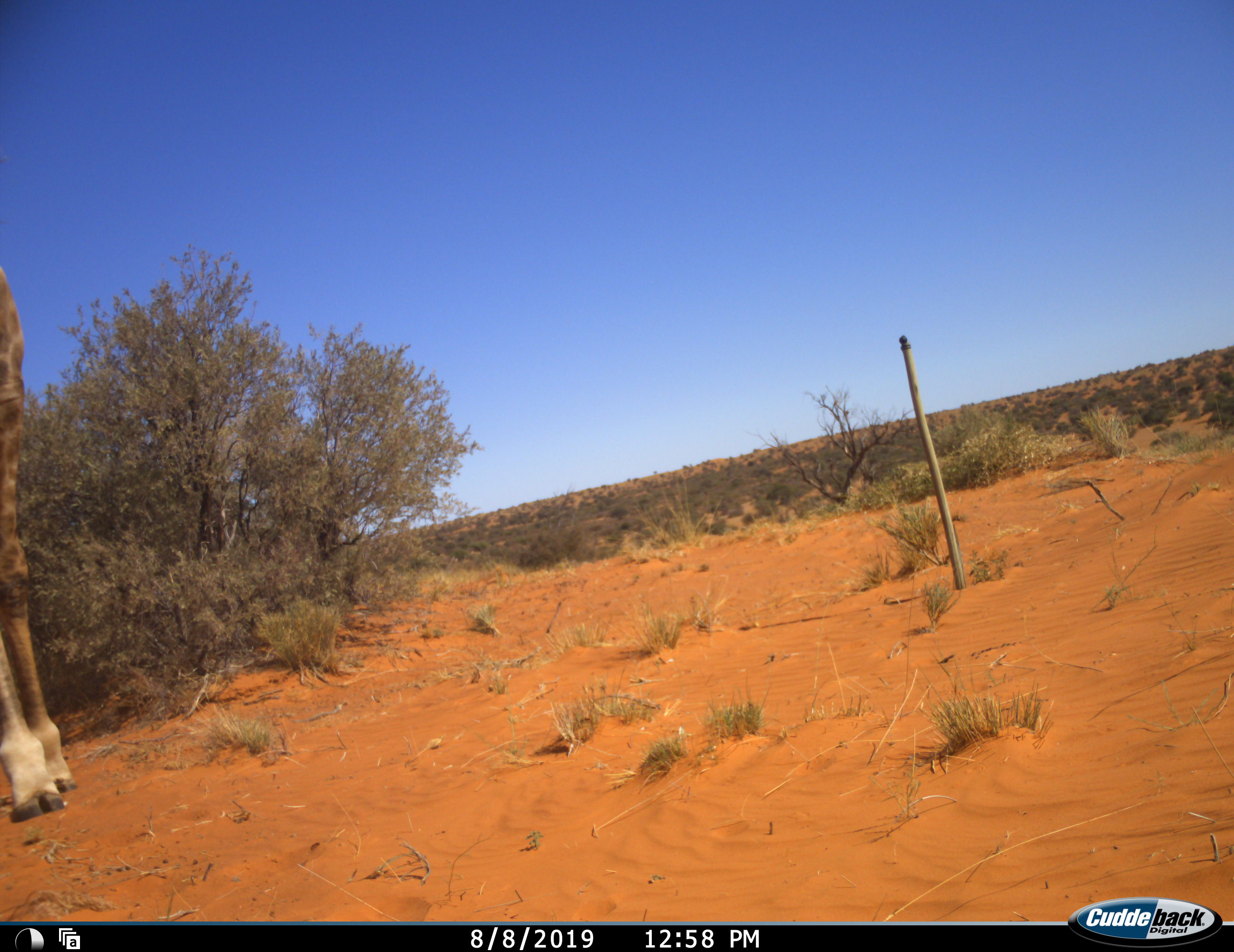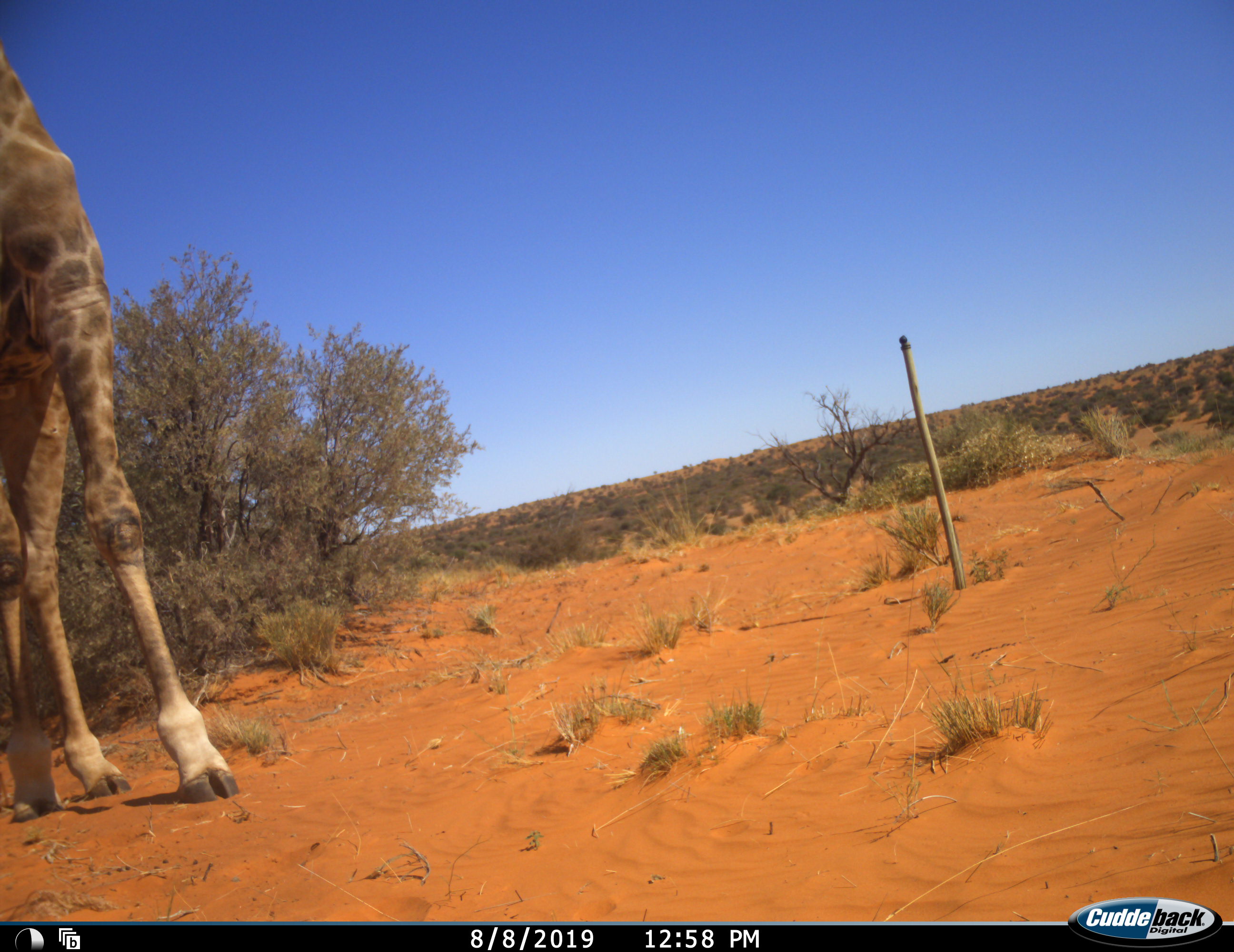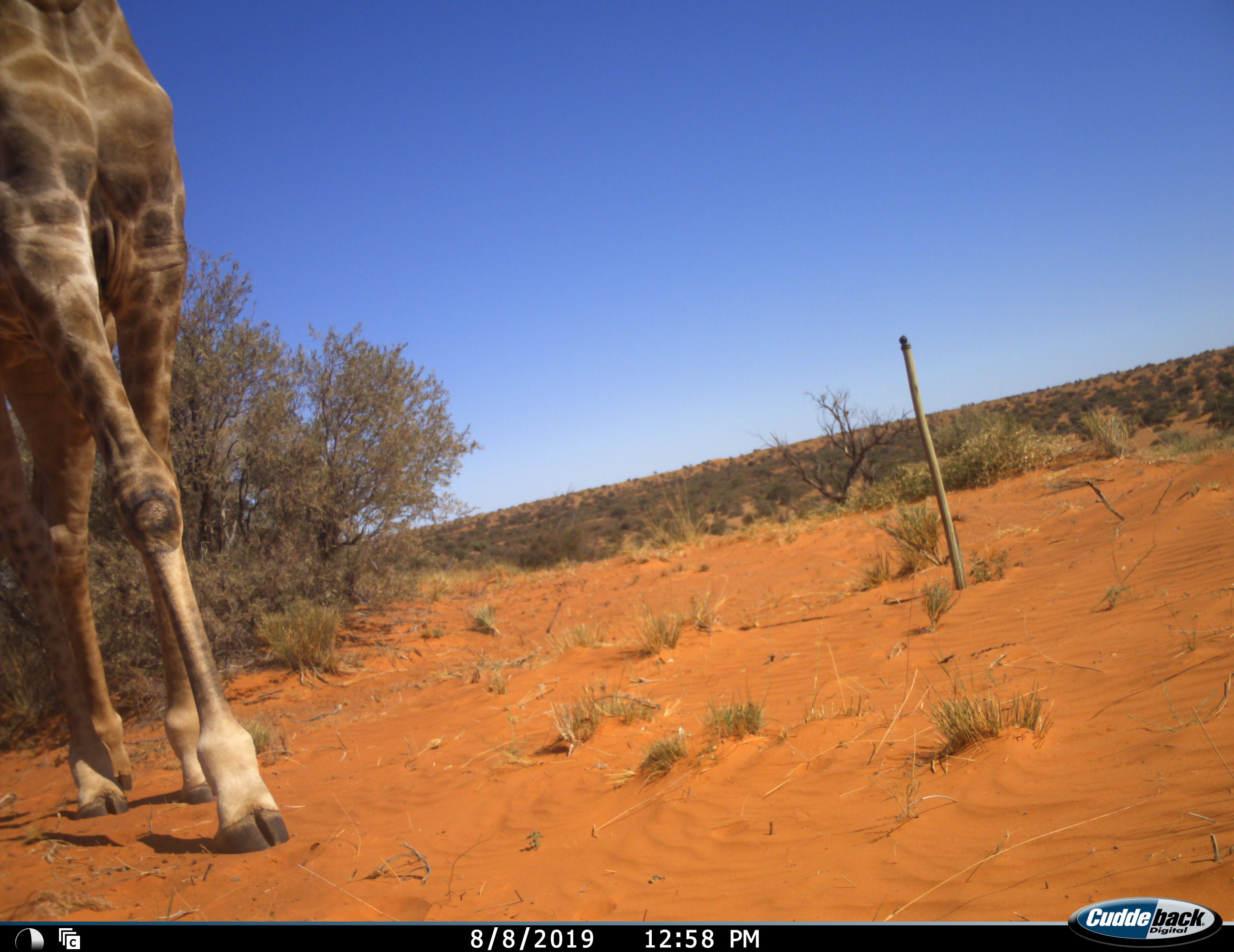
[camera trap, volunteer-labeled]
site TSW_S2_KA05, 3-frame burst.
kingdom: Animalia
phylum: Chordata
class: Mammalia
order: Artiodactyla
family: Giraffidae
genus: Giraffa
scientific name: Giraffa camelopardalis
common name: giraffe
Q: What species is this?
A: Giraffe (Giraffa camelopardalis).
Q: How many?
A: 1.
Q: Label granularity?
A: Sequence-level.